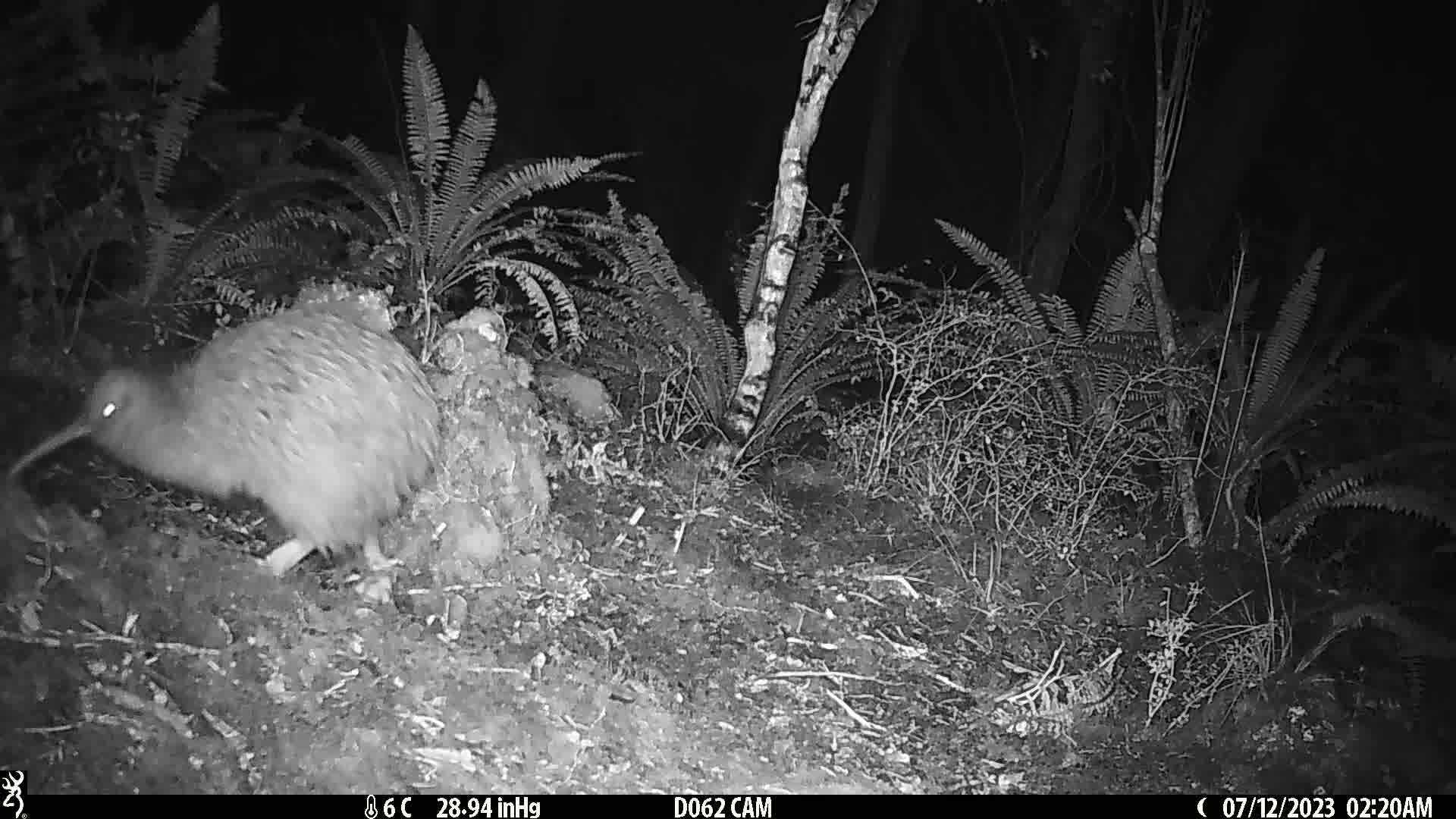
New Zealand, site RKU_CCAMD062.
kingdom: Animalia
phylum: Chordata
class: Aves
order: Apterygiformes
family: Apterygidae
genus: Apteryx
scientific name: Apteryx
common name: kiwi